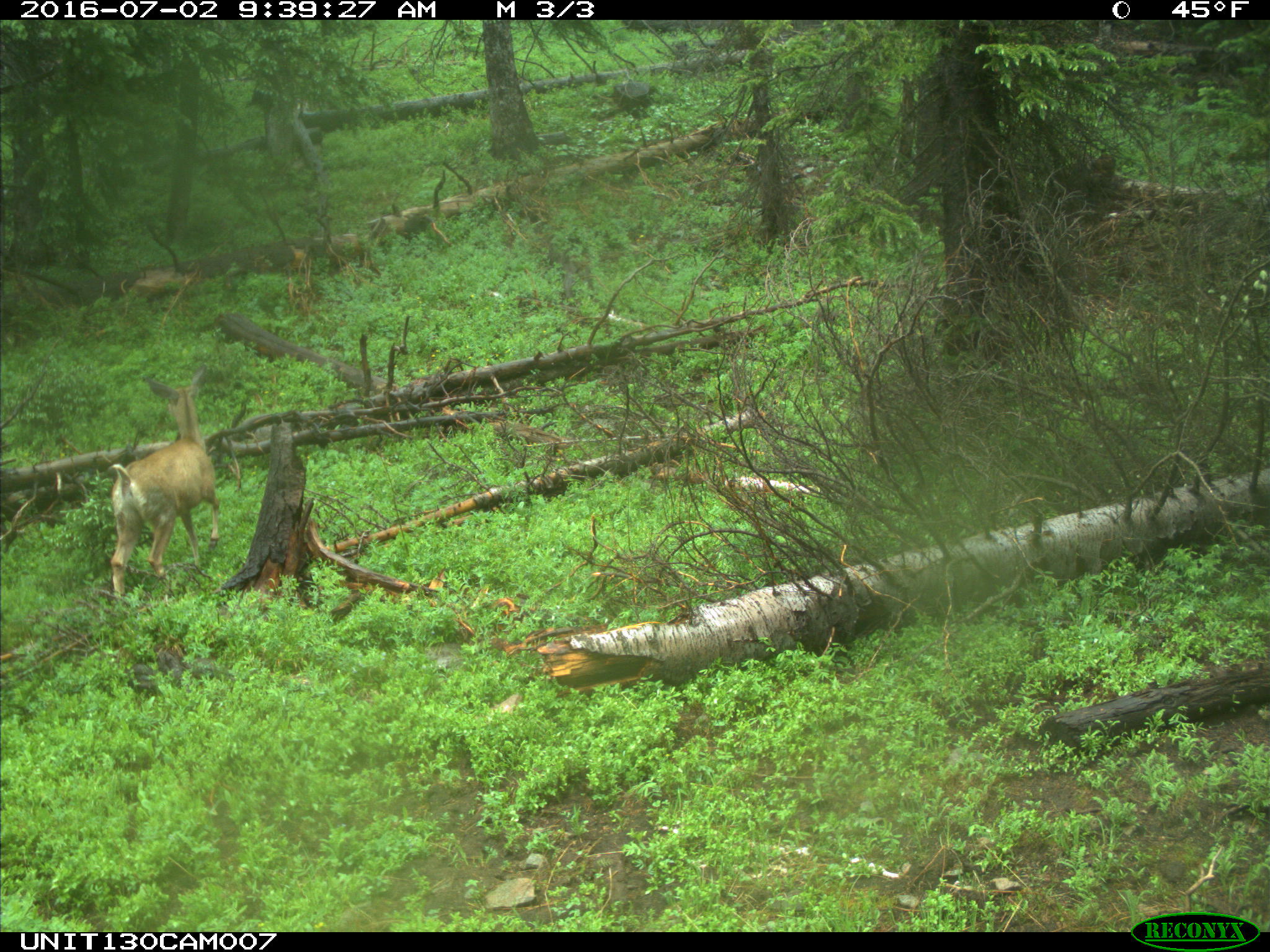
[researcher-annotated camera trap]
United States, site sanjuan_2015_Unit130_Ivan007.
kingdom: Animalia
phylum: Chordata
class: Mammalia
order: Artiodactyla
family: Cervidae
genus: Odocoileus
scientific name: Odocoileus hemionus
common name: mule deer